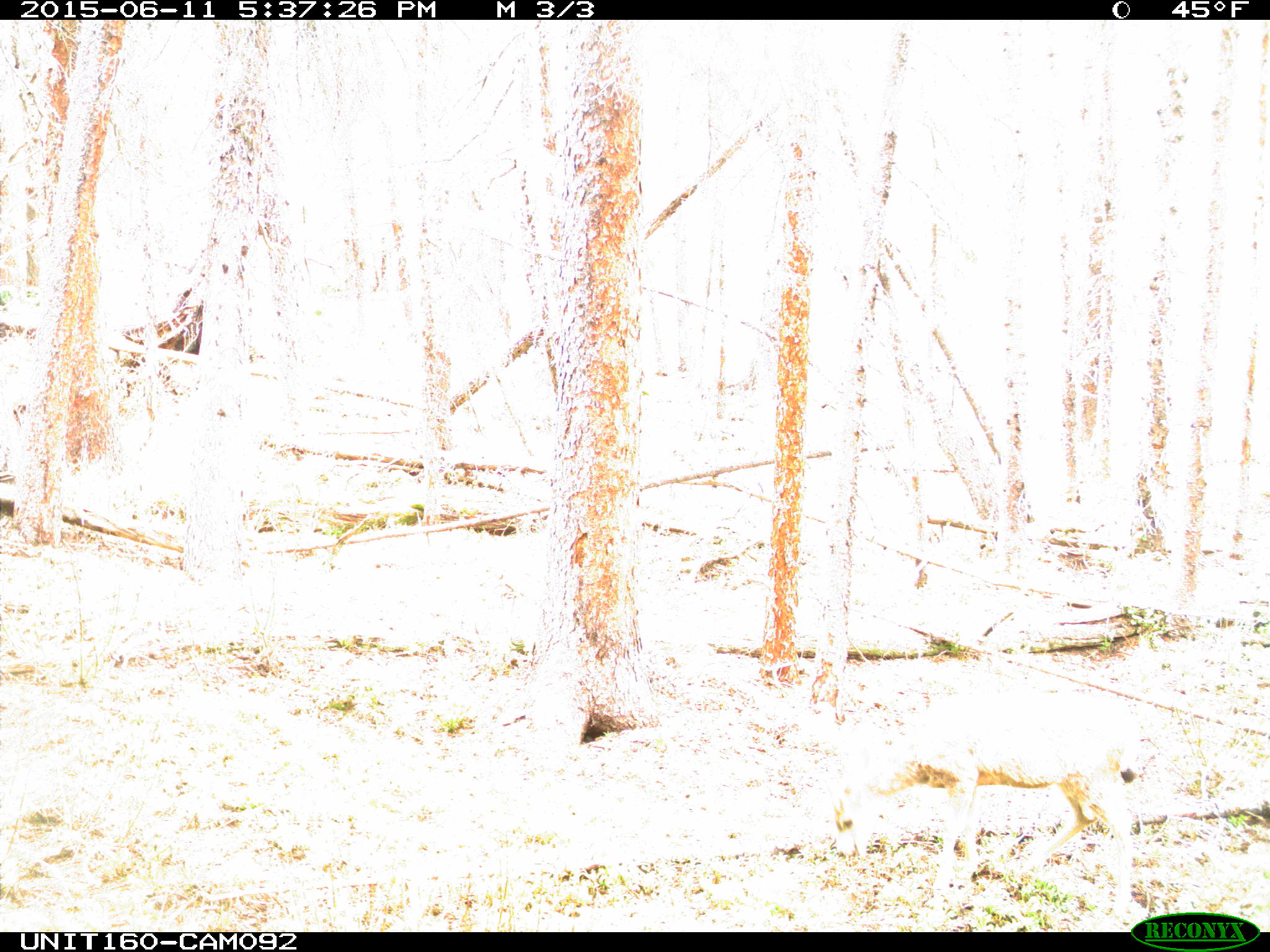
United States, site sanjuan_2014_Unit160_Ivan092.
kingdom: Animalia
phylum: Chordata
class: Mammalia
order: Artiodactyla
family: Cervidae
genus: Odocoileus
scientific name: Odocoileus hemionus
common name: mule deer